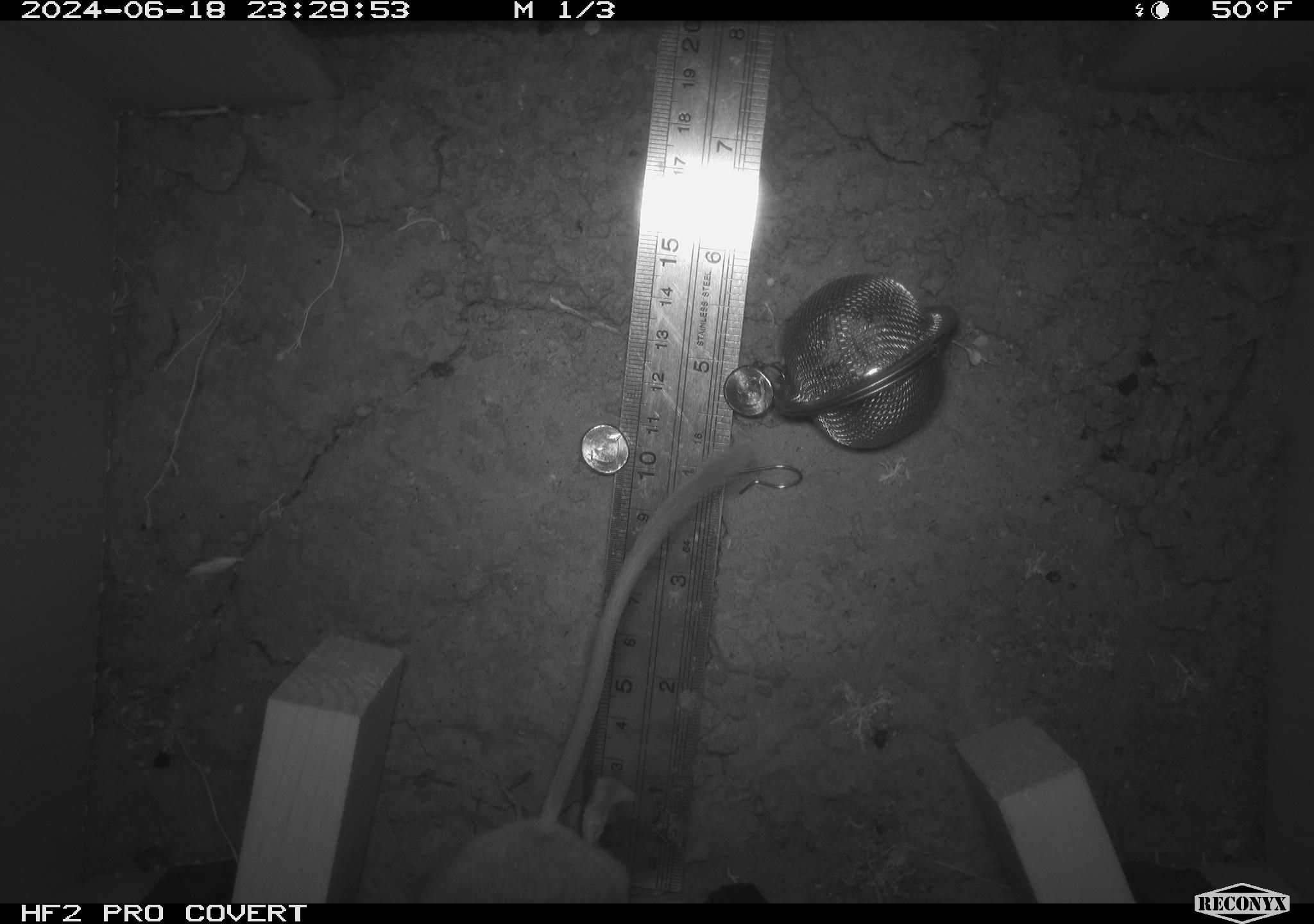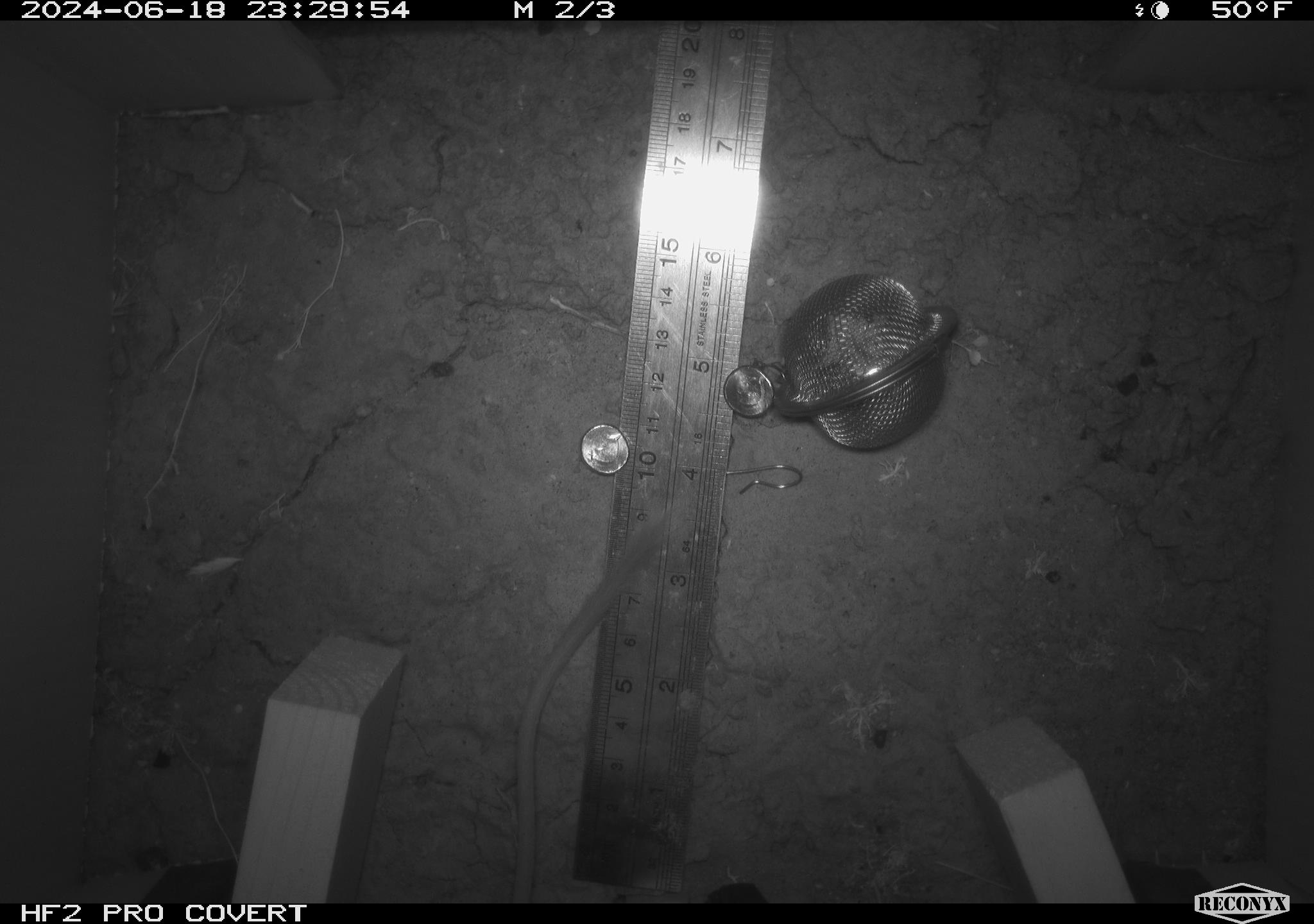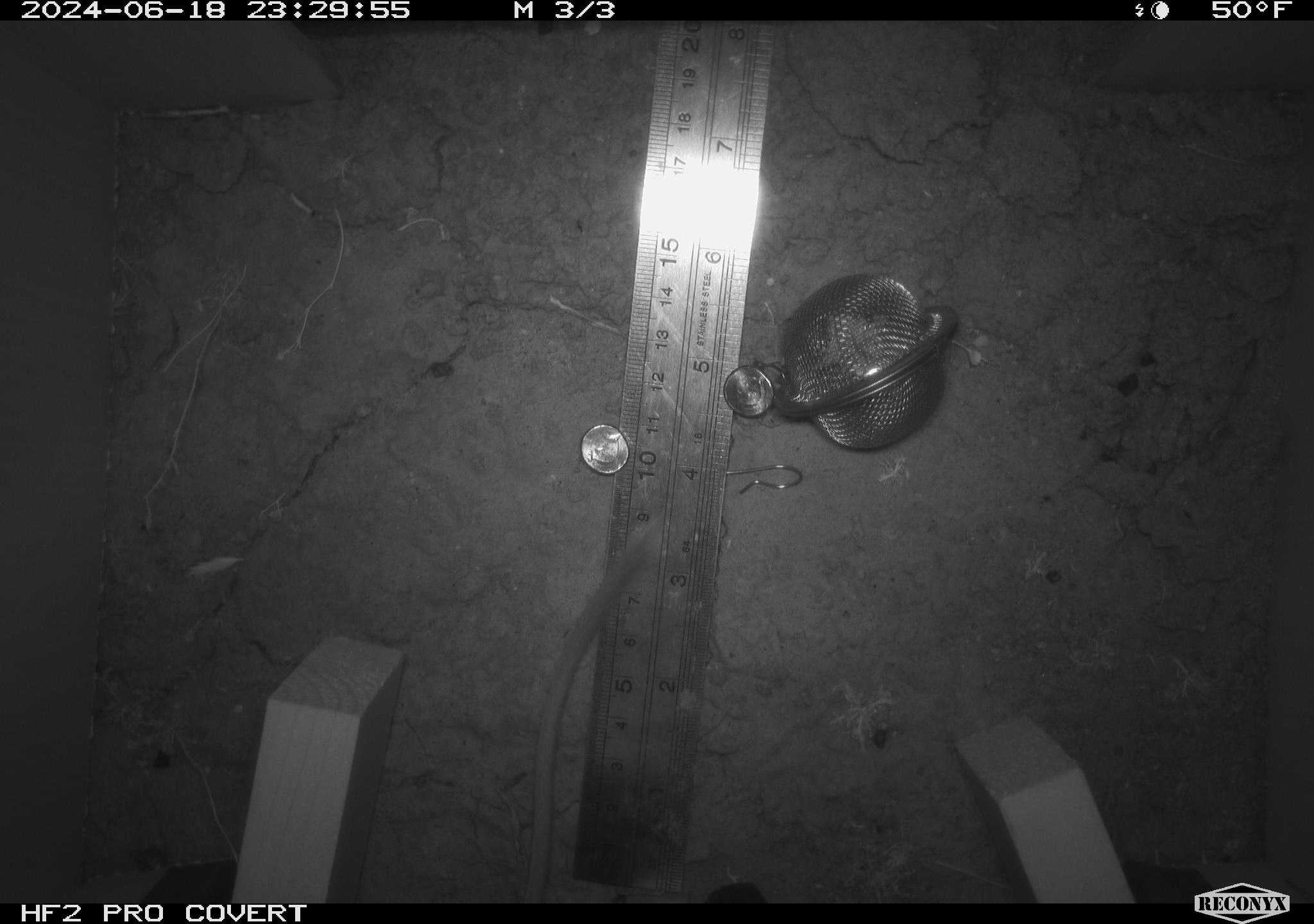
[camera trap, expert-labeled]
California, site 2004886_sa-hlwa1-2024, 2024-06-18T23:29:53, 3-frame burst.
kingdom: Animalia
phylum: Chordata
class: Mammalia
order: Rodentia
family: Heteromyidae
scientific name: Heteromyidae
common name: kangaroo rats and pocket mice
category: heteromyidae family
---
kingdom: Animalia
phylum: Chordata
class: Mammalia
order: Rodentia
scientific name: Rodentia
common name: mouse species